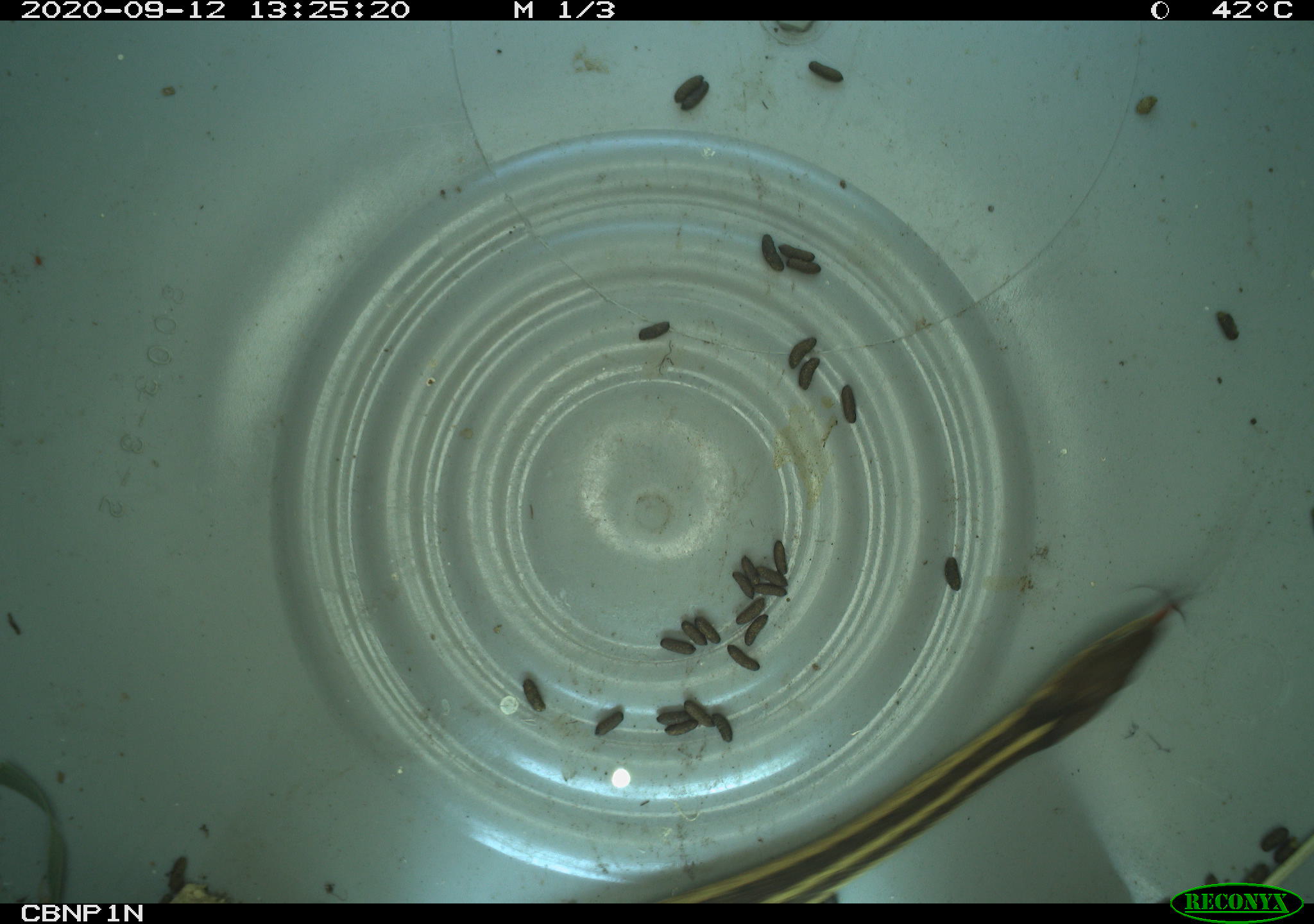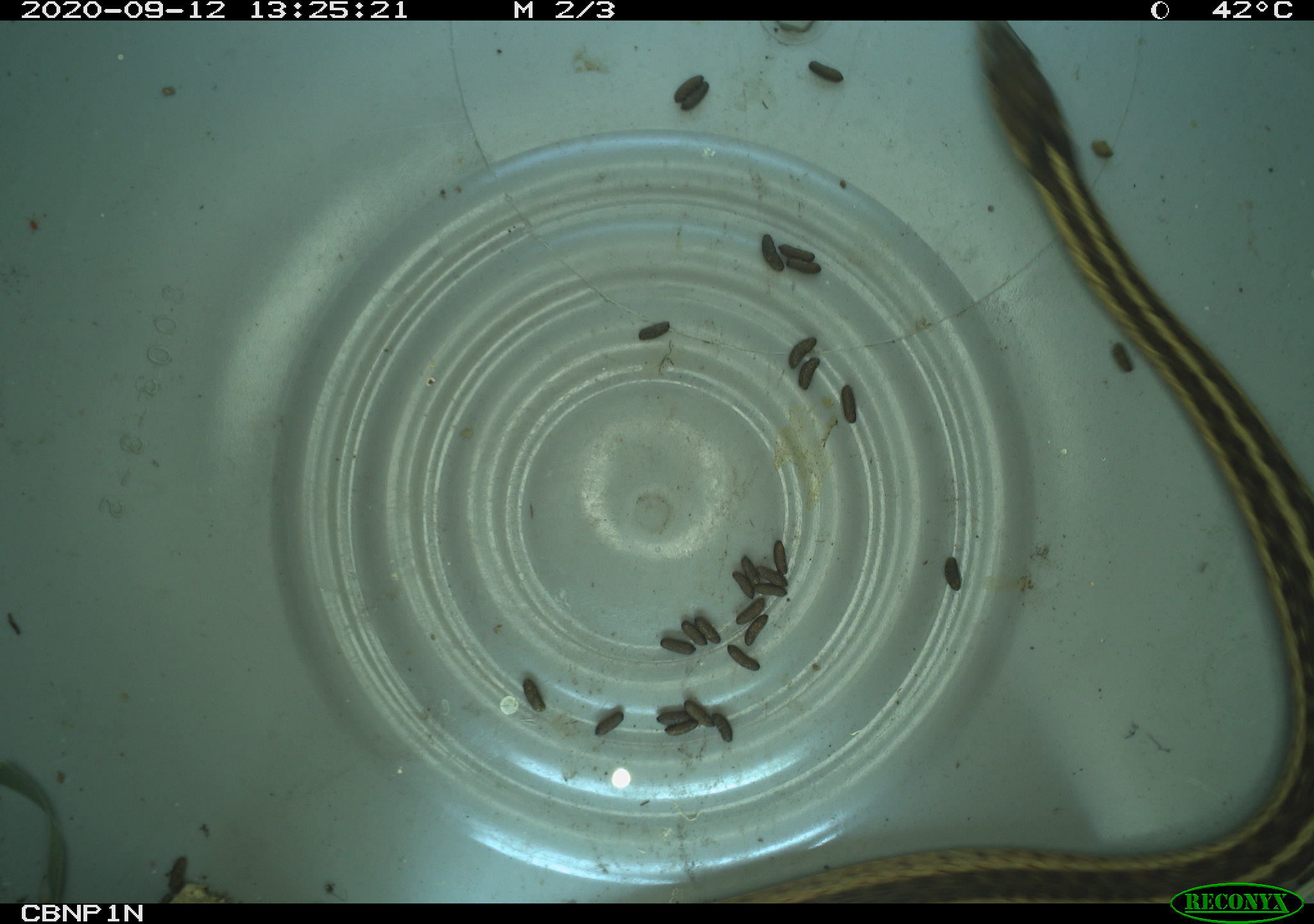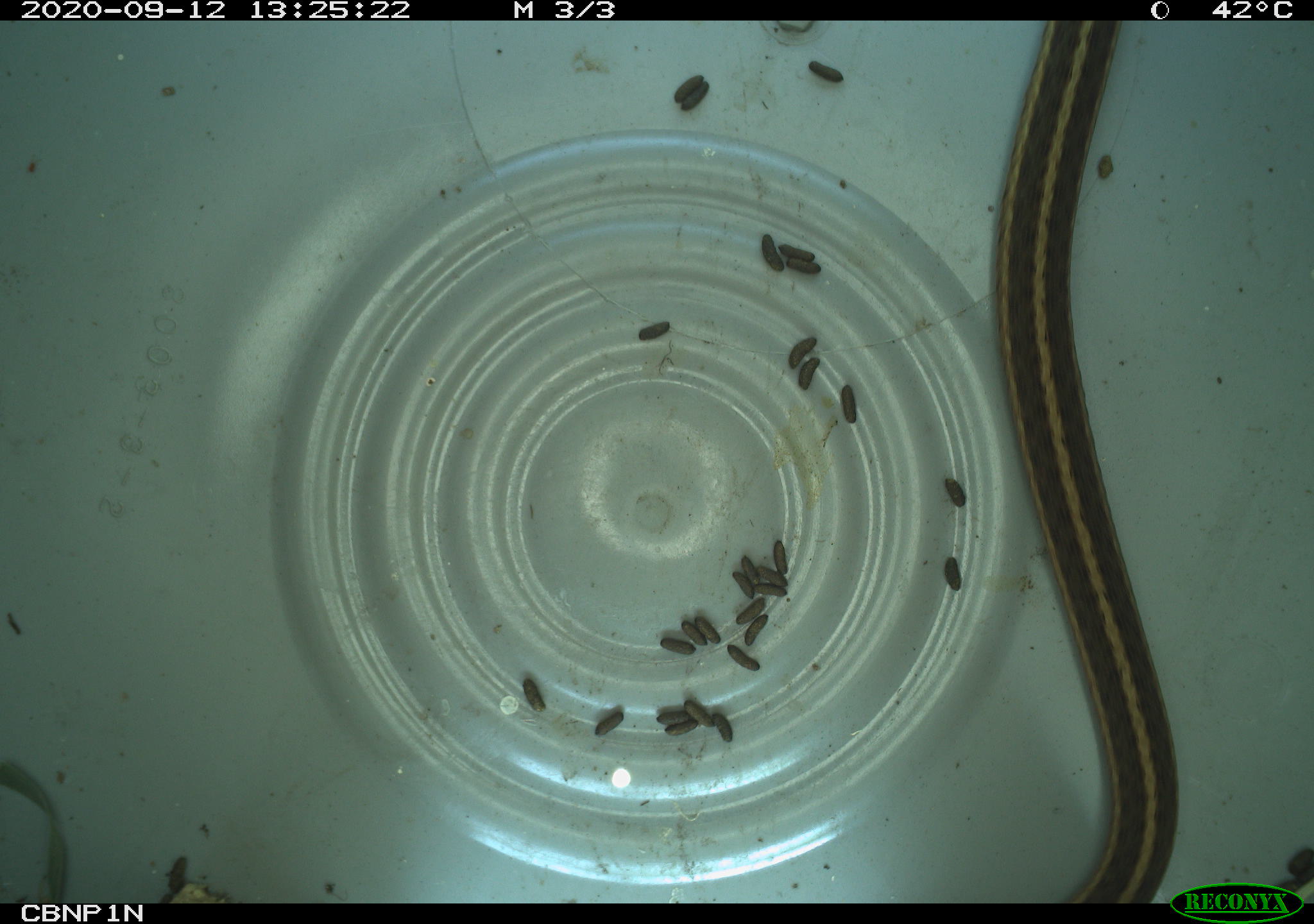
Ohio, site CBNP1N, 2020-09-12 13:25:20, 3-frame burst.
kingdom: Animalia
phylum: Chordata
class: Reptilia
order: Squamata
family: Colubridae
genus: Thamnophis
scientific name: Thamnophis sirtalis sirtalis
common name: eastern gartersnake